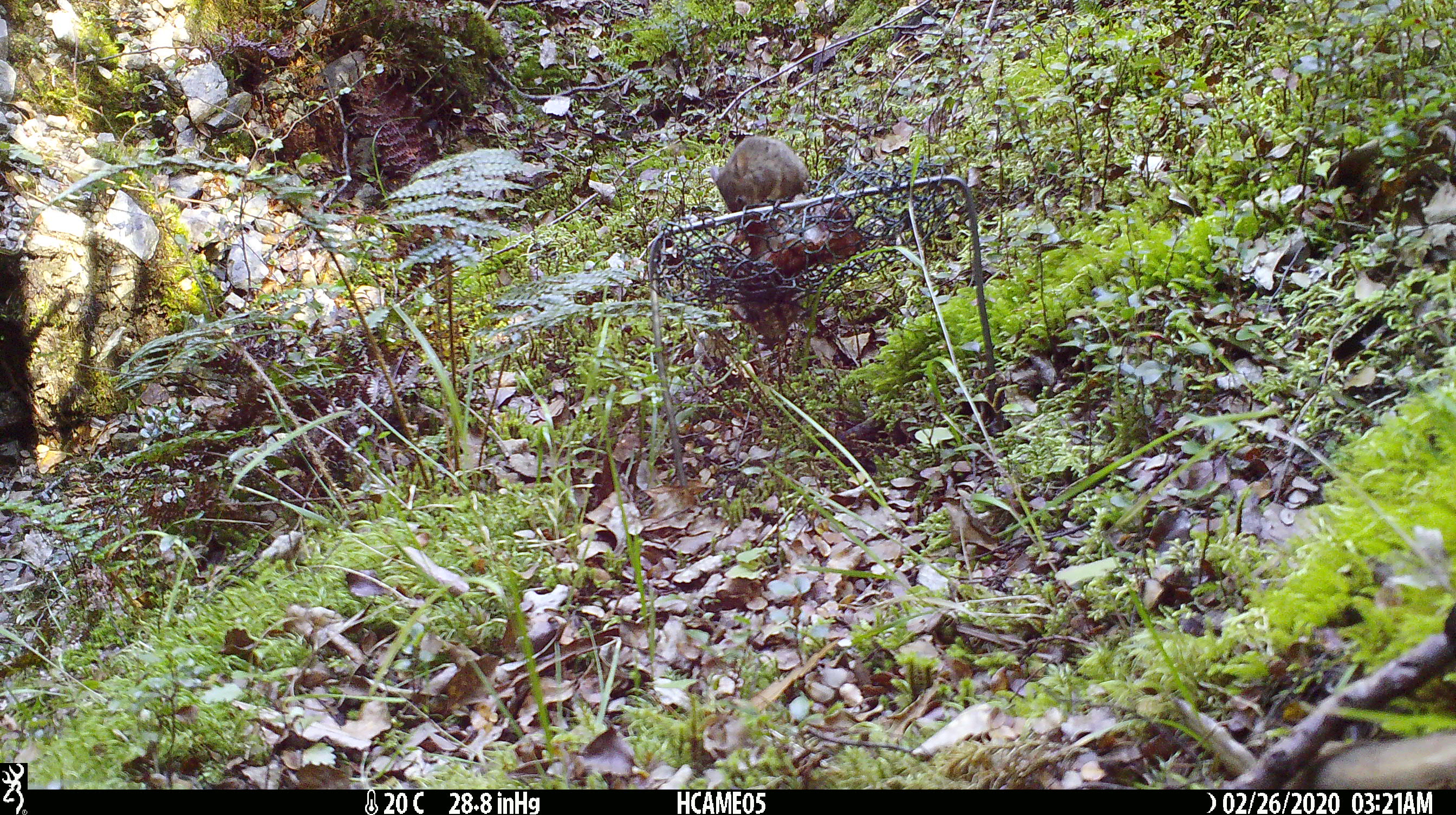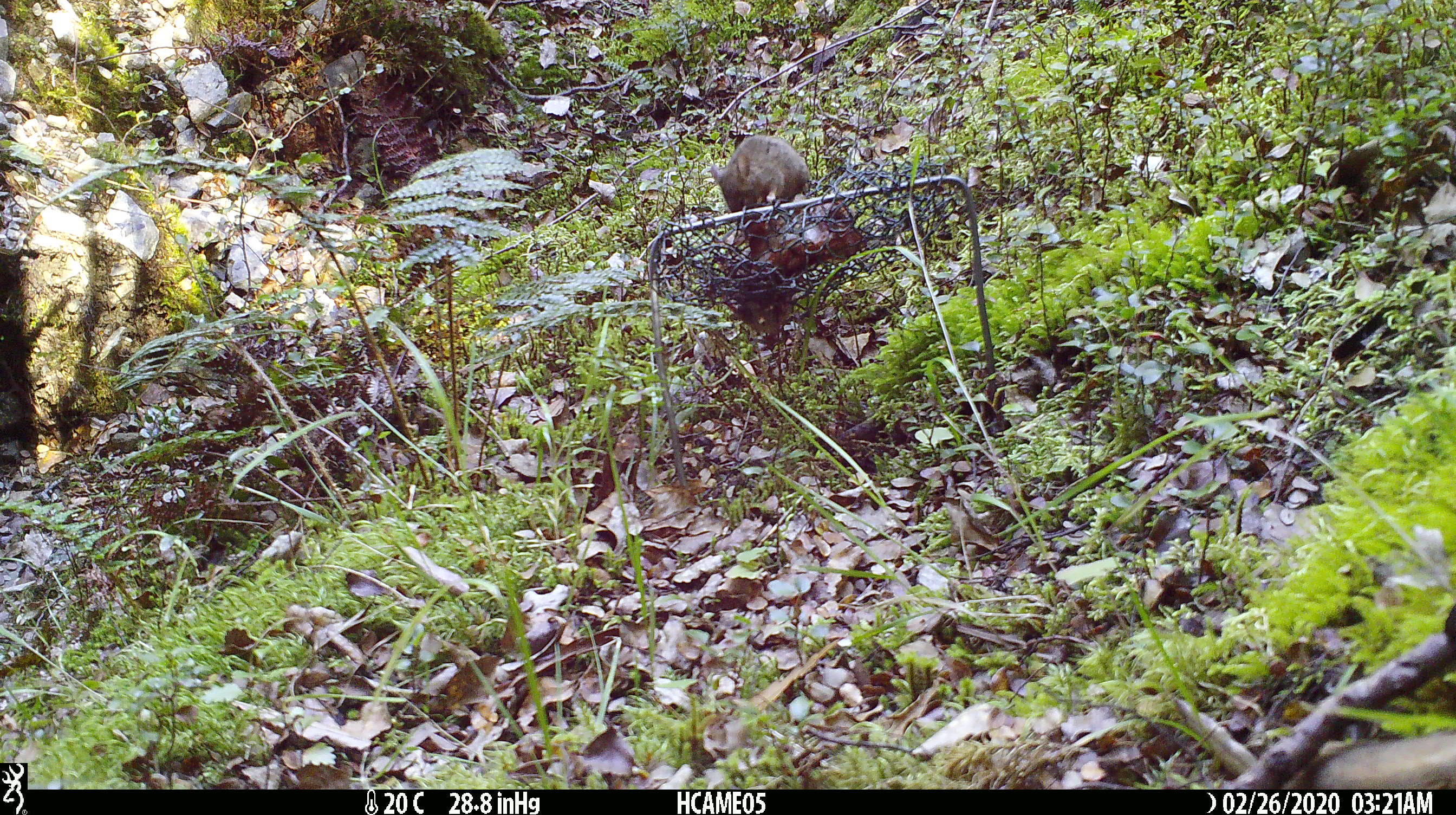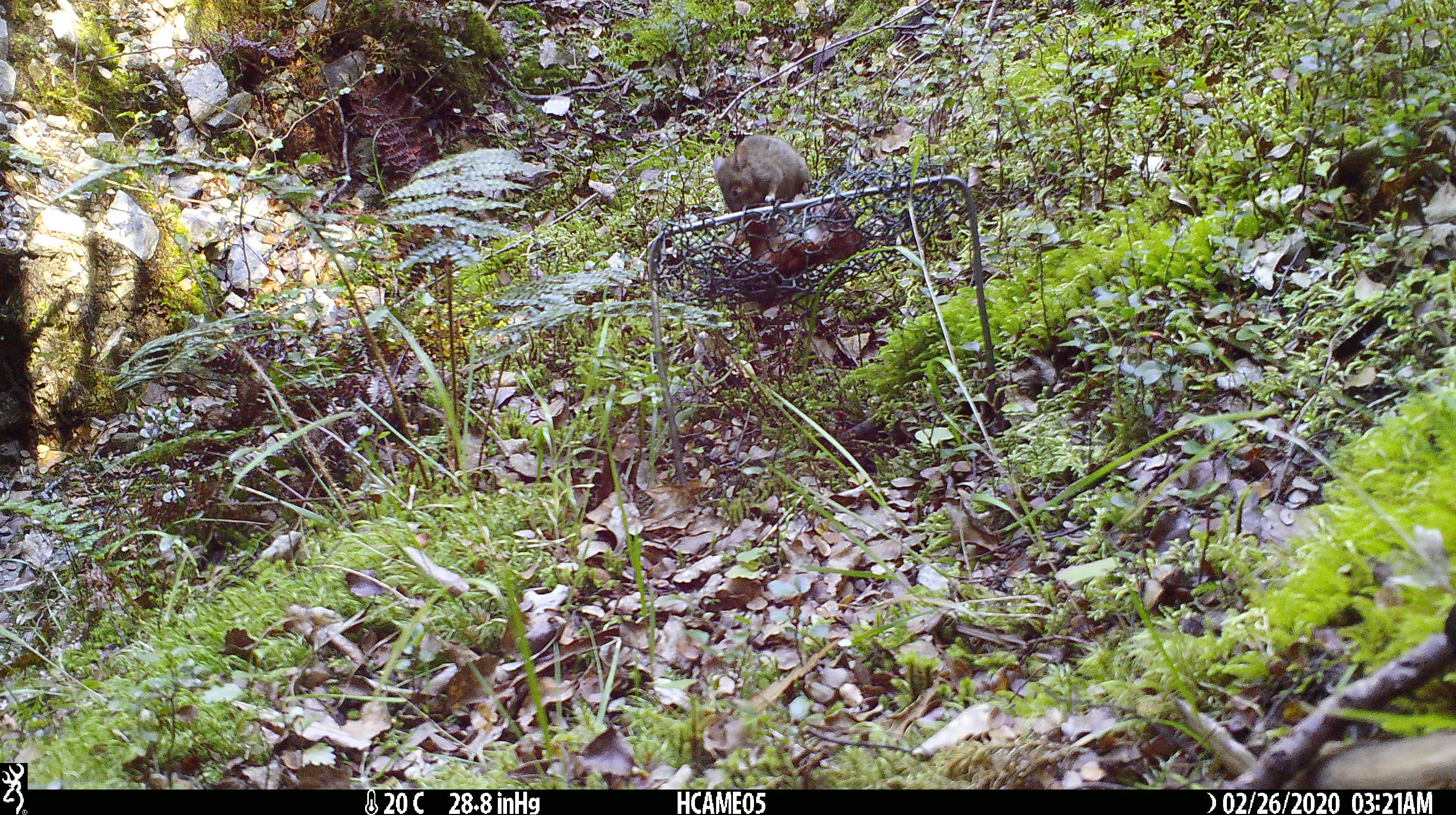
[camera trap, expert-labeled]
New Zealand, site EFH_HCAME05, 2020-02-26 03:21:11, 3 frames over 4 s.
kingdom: Animalia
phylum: Chordata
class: Mammalia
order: Rodentia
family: Muridae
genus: Mus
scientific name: Mus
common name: mouse